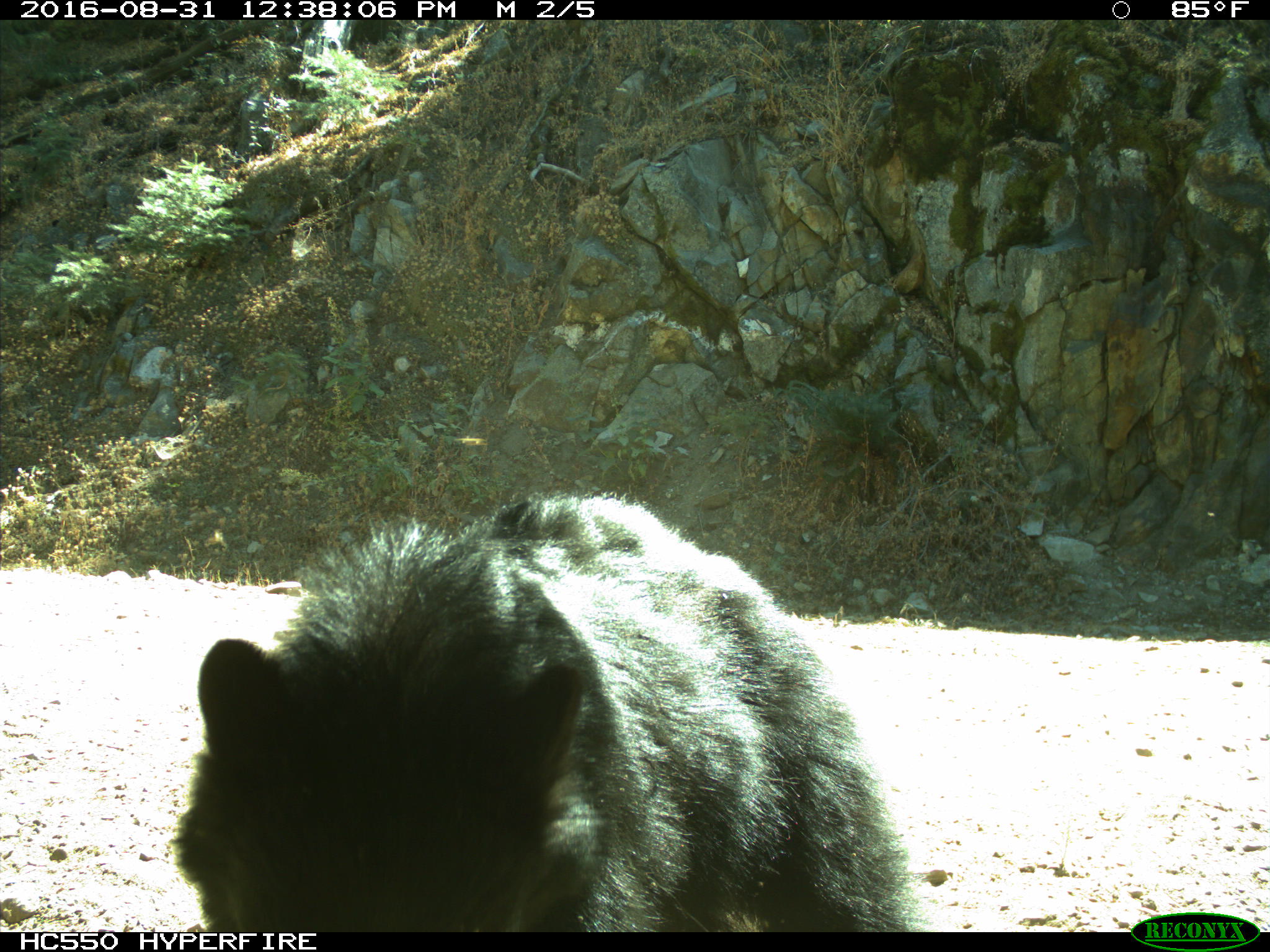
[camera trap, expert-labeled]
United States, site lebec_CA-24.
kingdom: Animalia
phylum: Chordata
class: Mammalia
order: Carnivora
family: Ursidae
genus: Ursus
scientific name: Ursus americanus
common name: american black bear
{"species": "Ursus americanus (american black bear)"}